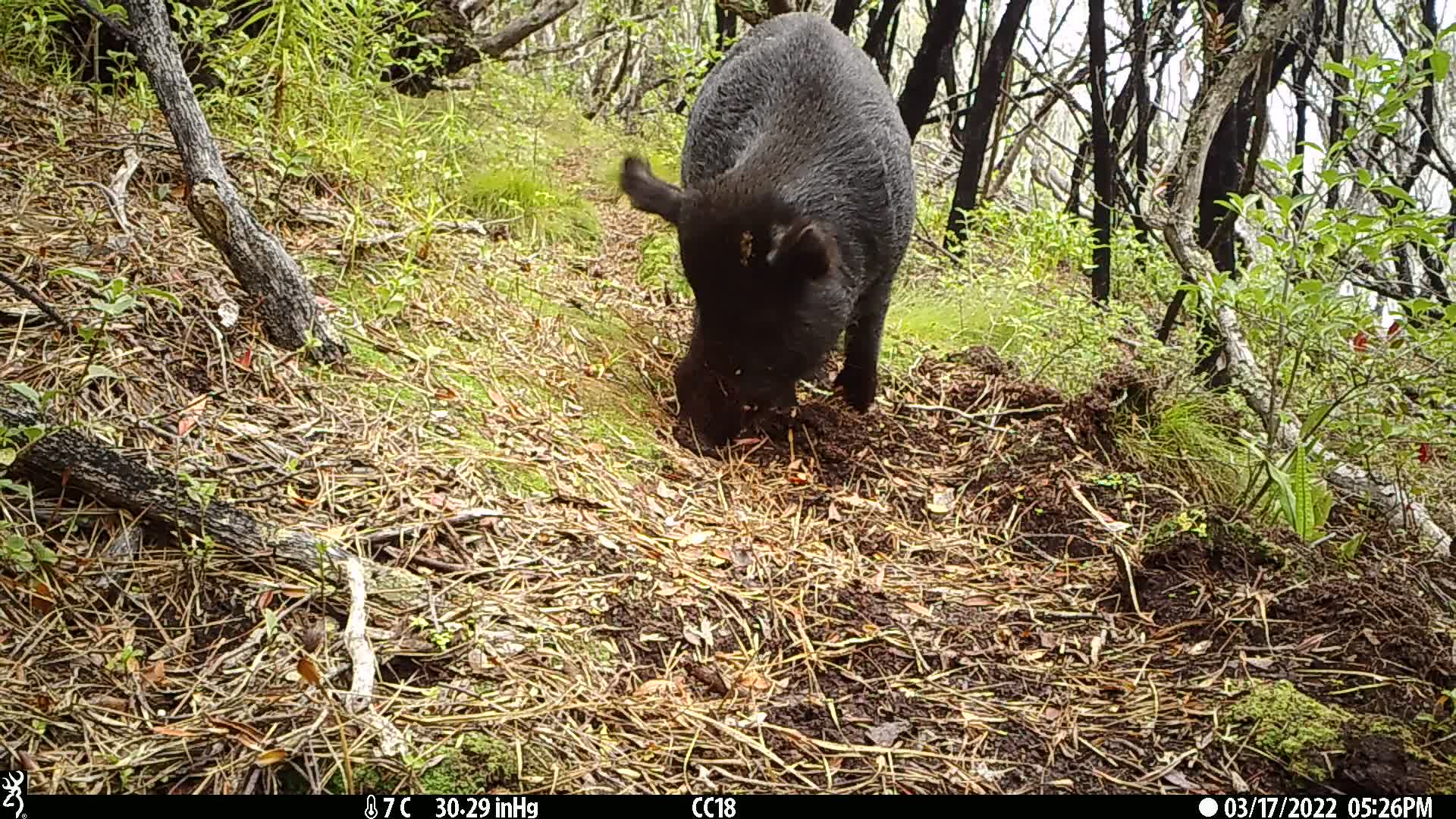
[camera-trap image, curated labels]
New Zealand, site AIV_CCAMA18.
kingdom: Animalia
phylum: Chordata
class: Mammalia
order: Artiodactyla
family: Suidae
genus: Sus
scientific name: Sus scrofa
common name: pig